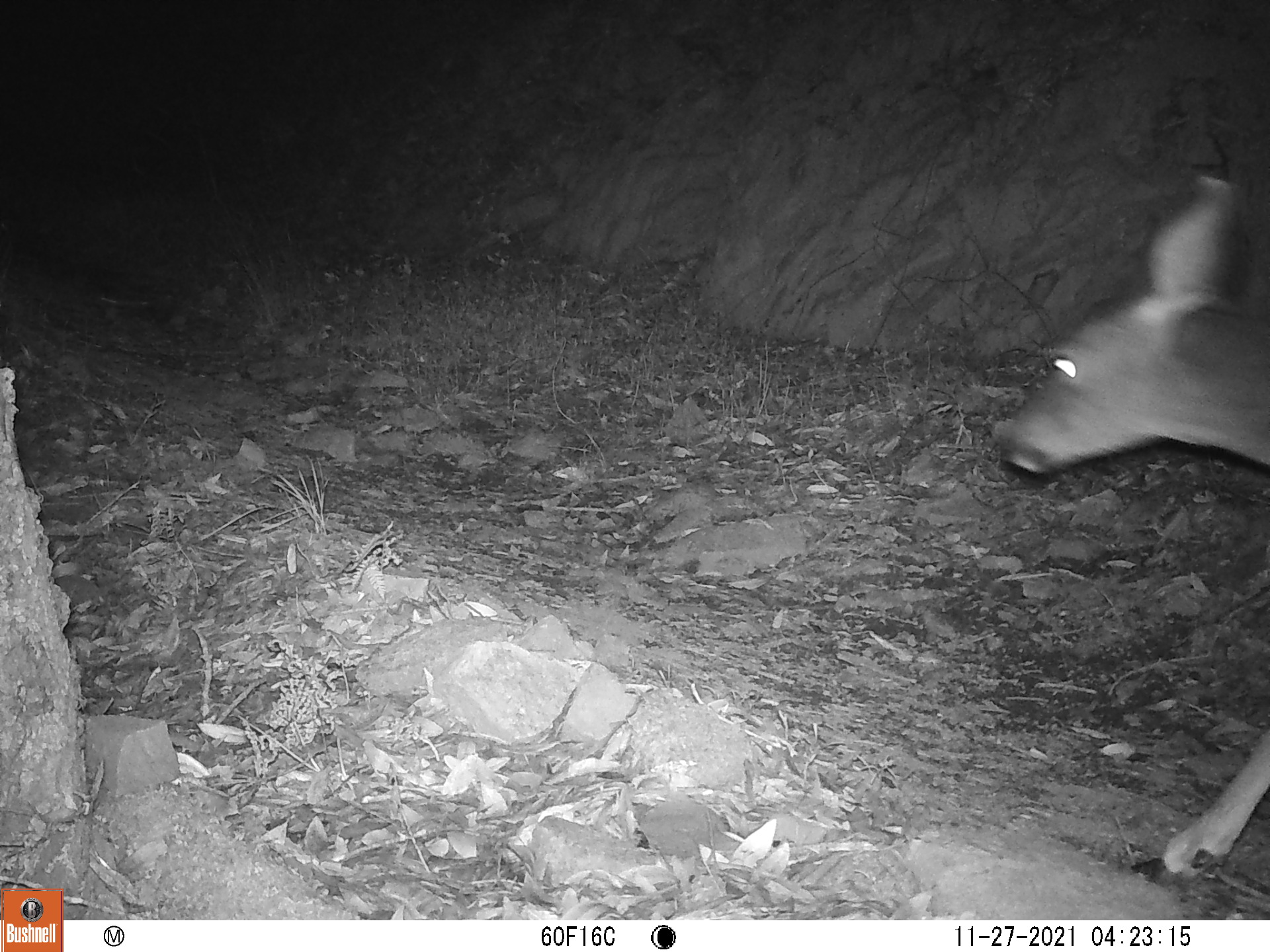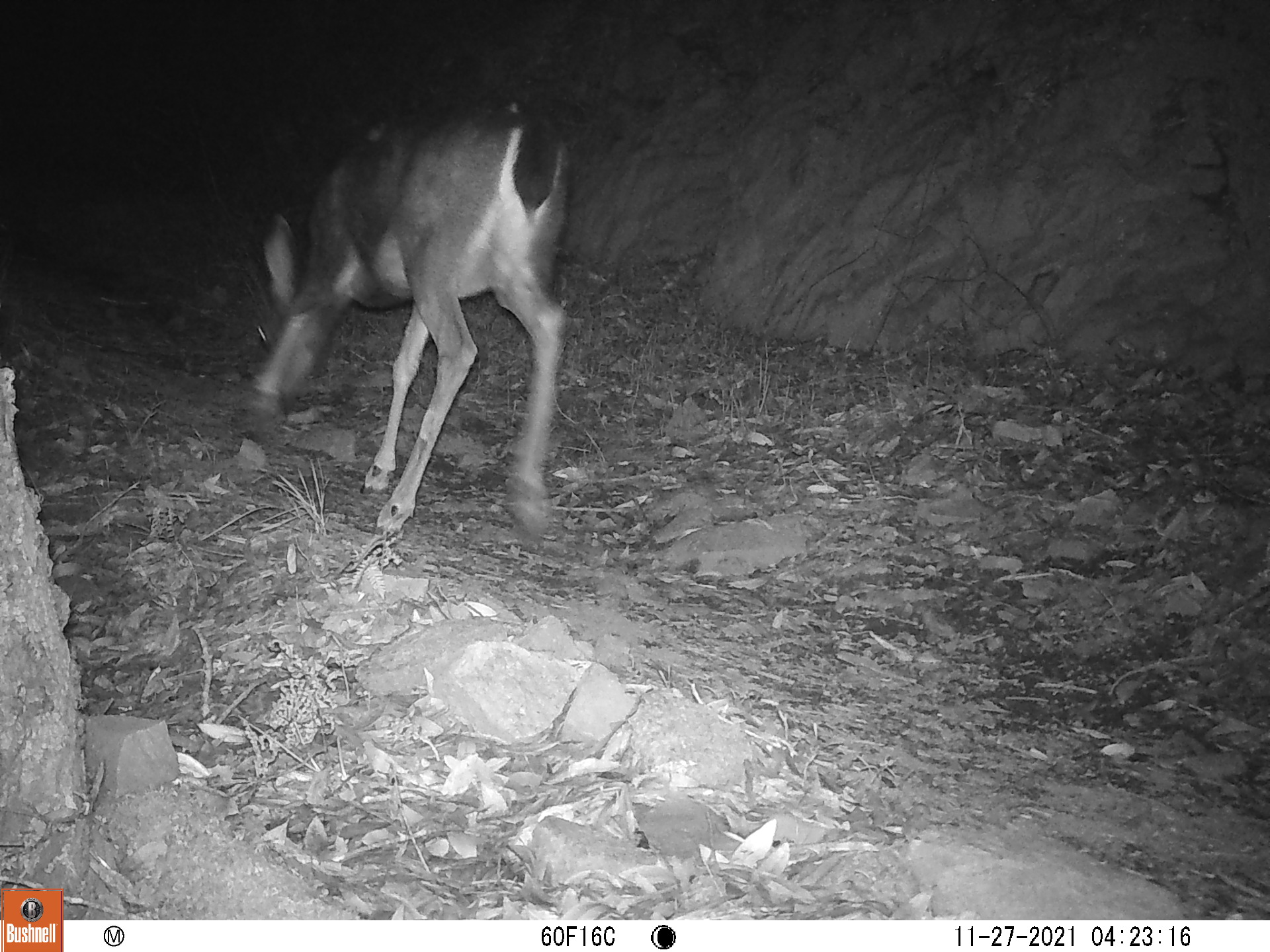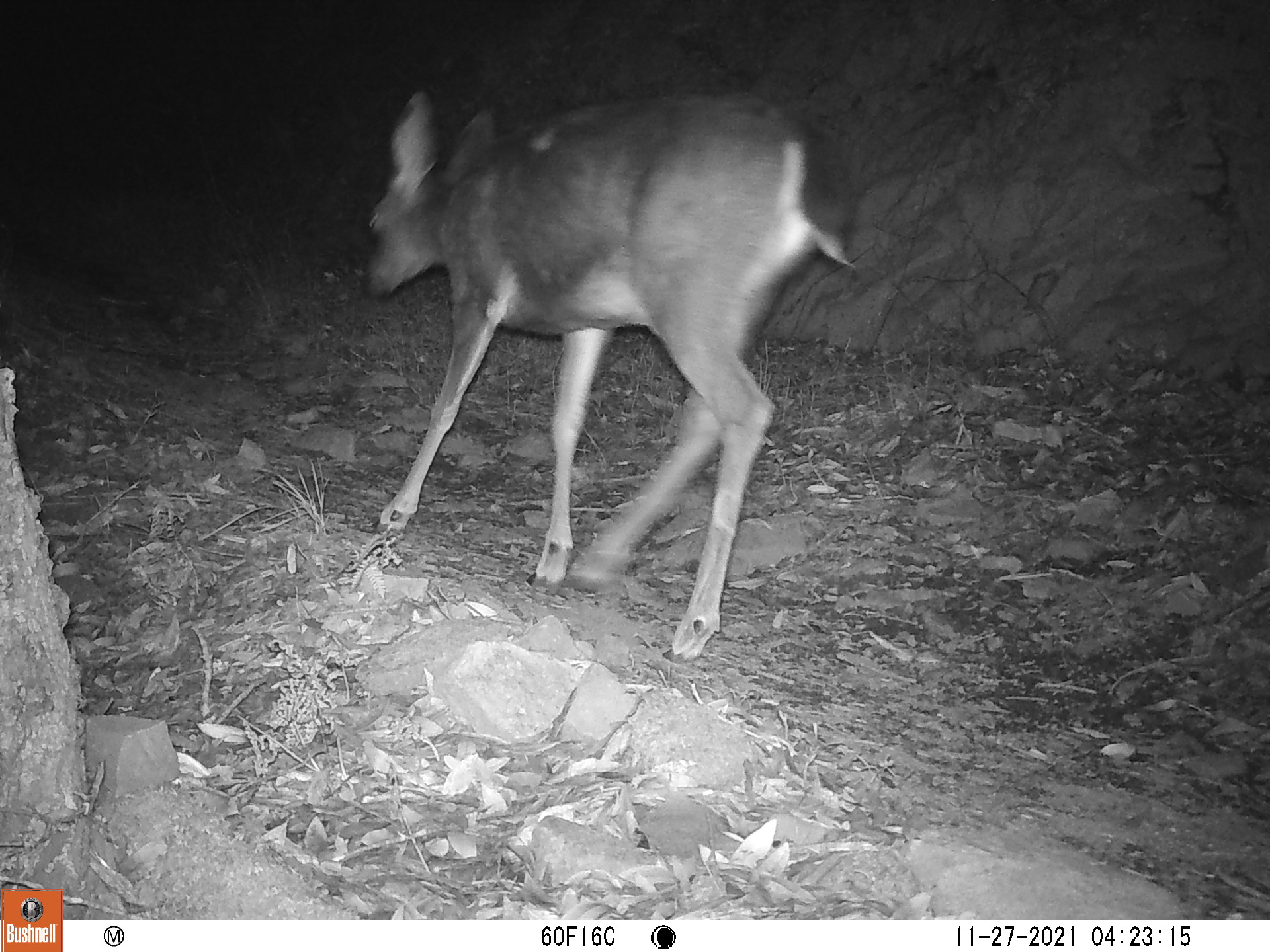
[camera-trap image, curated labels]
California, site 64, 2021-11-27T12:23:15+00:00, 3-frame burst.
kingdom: Animalia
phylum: Chordata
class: Mammalia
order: Artiodactyla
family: Cervidae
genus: Odocoileus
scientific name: Odocoileus hemionus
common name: mule deer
Mule deer (Odocoileus hemionus).